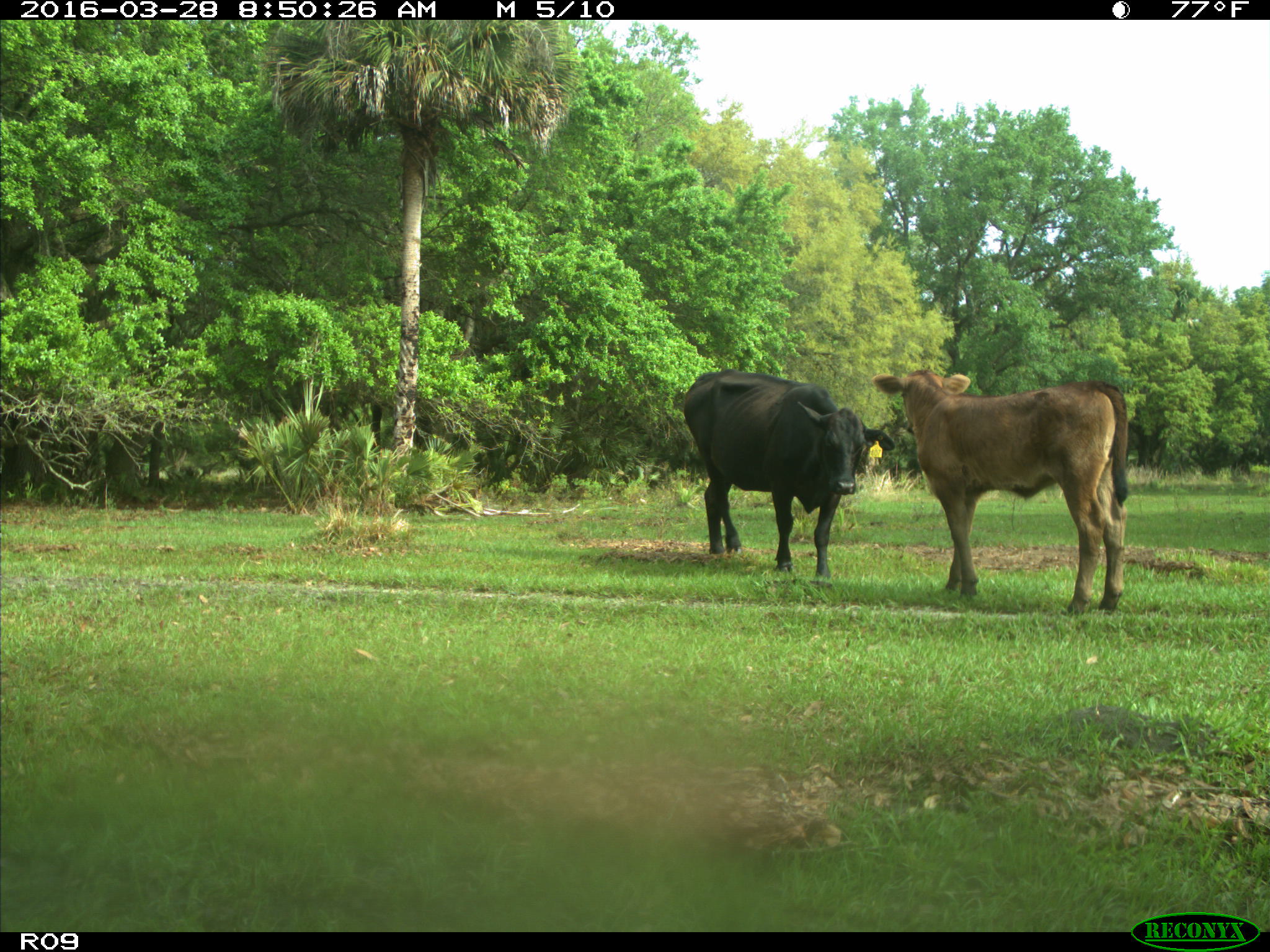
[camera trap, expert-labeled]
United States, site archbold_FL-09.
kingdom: Animalia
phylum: Chordata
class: Mammalia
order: Artiodactyla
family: Bovidae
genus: Bos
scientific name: Bos taurus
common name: domestic cow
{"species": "Bos taurus (domestic cow)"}